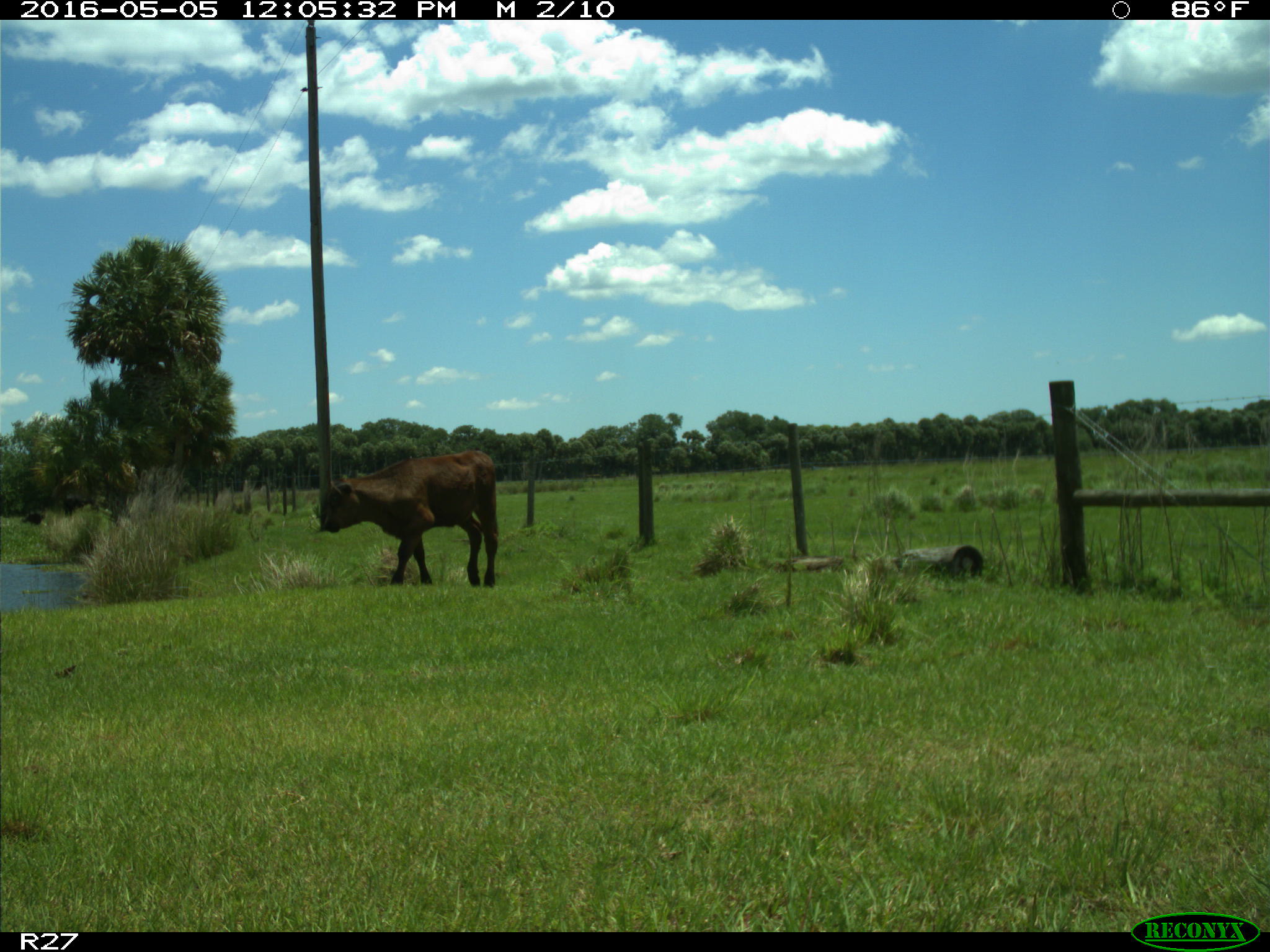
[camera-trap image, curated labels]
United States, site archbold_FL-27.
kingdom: Animalia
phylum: Chordata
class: Mammalia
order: Artiodactyla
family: Bovidae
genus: Bos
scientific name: Bos taurus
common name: domestic cow